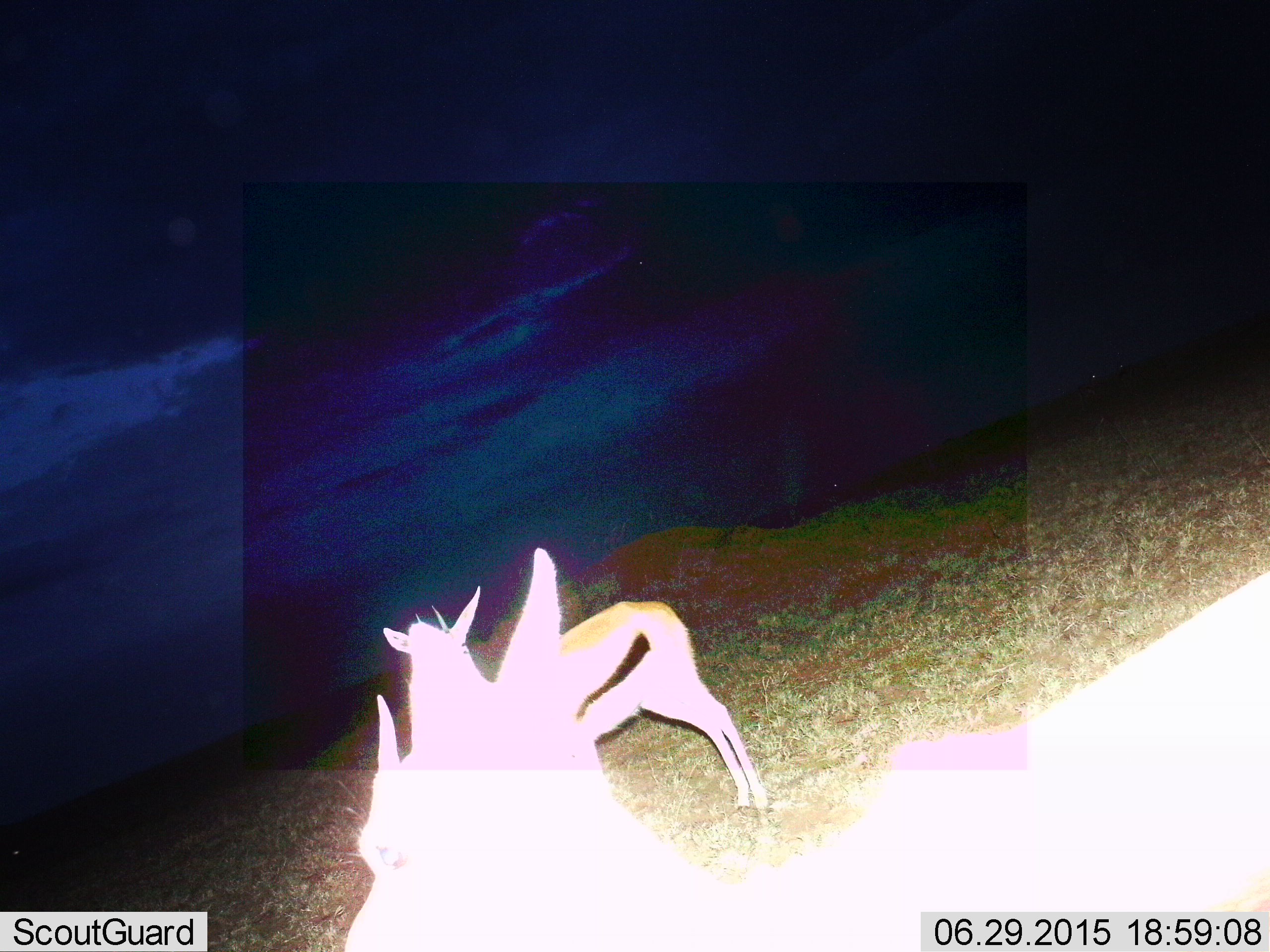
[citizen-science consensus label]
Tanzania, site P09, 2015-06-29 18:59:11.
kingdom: Animalia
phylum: Chordata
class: Mammalia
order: Artiodactyla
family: Bovidae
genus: Eudorcas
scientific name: Eudorcas thomsonii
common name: thomson's gazelle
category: gazellethomsons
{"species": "gazellethomsons (thomson's gazelle) (Eudorcas thomsonii)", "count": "2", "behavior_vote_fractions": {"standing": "100%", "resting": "0%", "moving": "0%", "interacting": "0%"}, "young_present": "0%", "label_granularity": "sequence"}